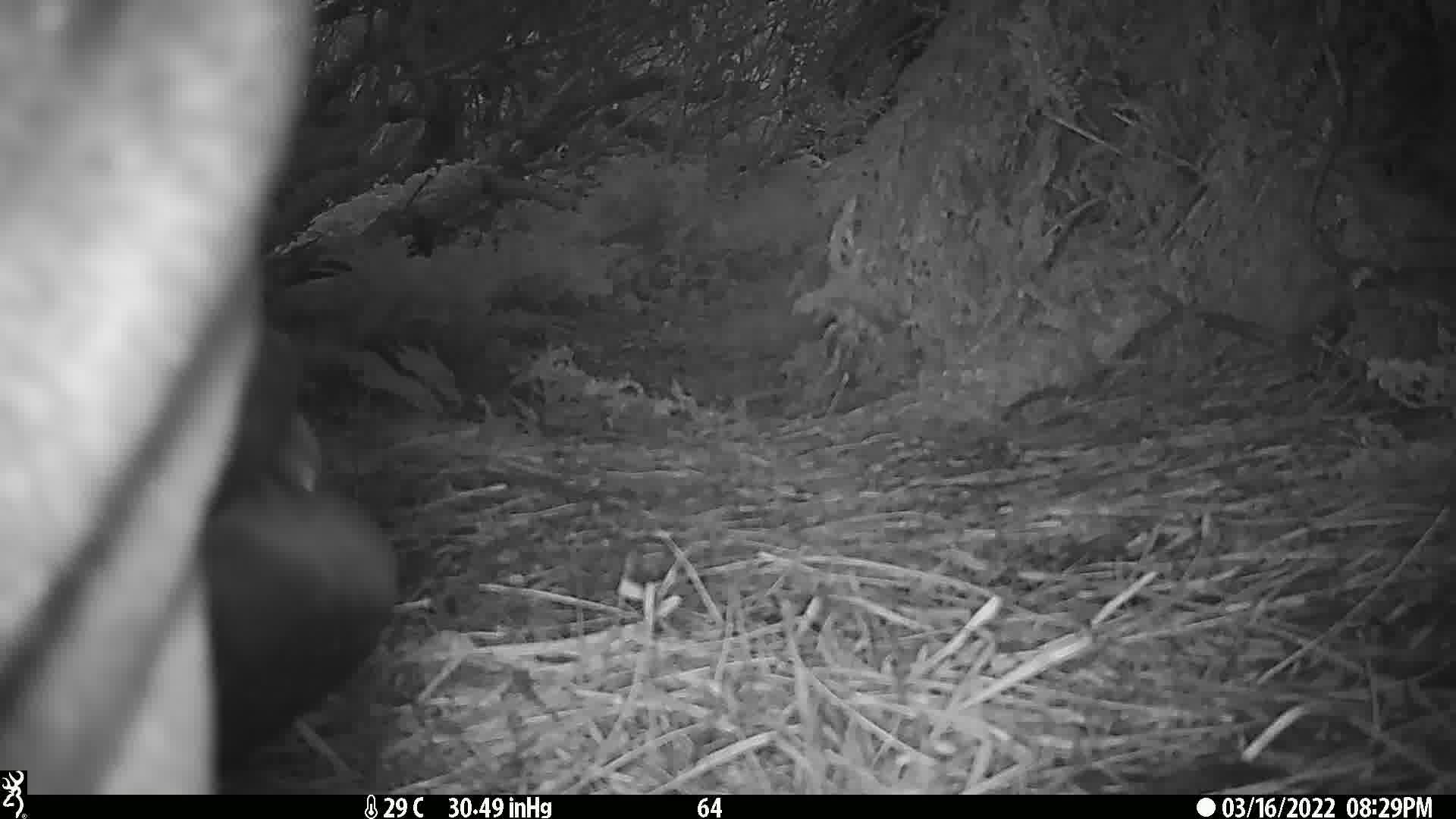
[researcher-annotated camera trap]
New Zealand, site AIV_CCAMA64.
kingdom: Animalia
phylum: Chordata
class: Mammalia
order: Carnivora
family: Otariidae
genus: Phocarctos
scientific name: Phocarctos hookeri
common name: new zealand sea lion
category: sealion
Sealion (new zealand sea lion) (Phocarctos hookeri).